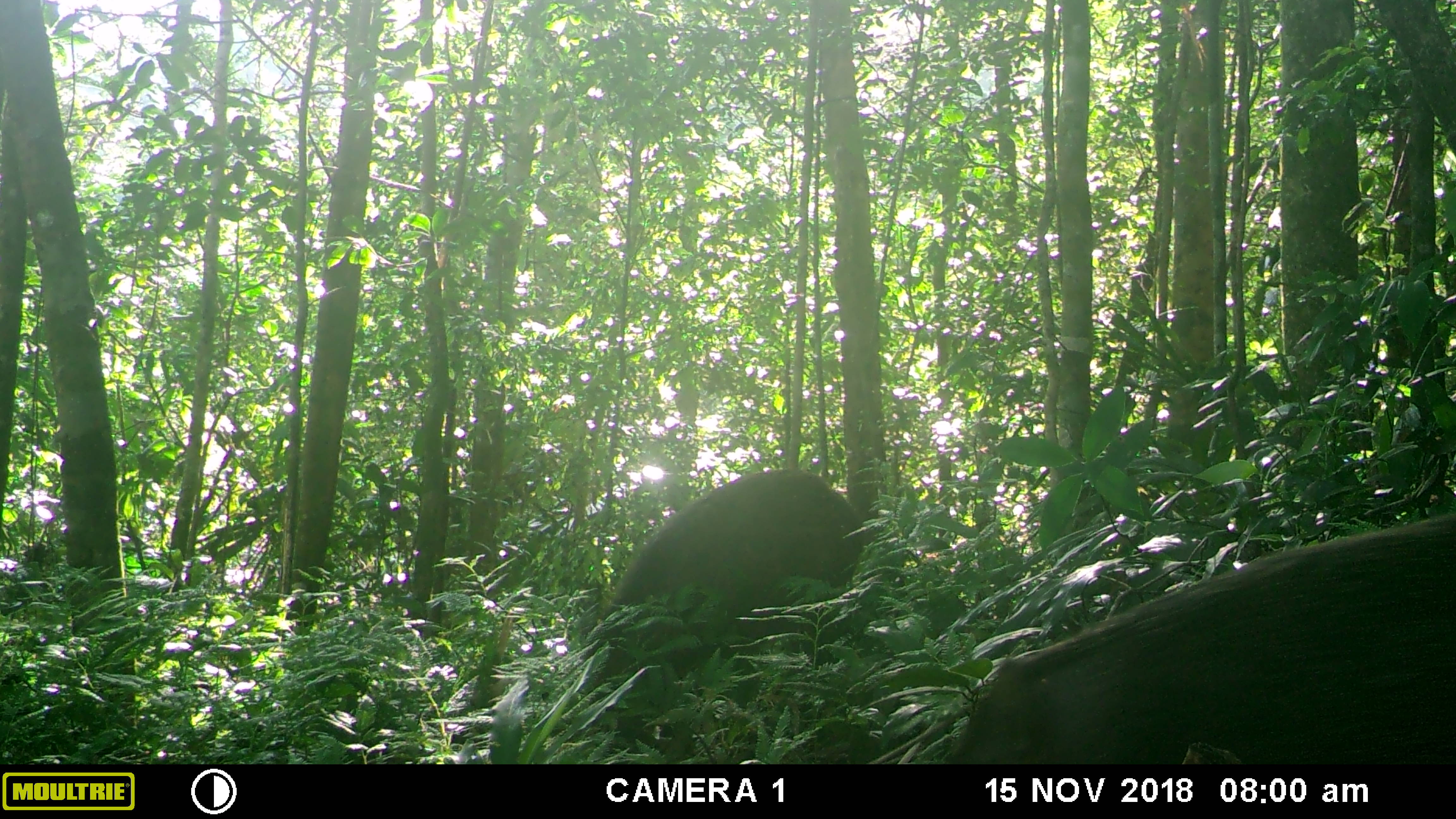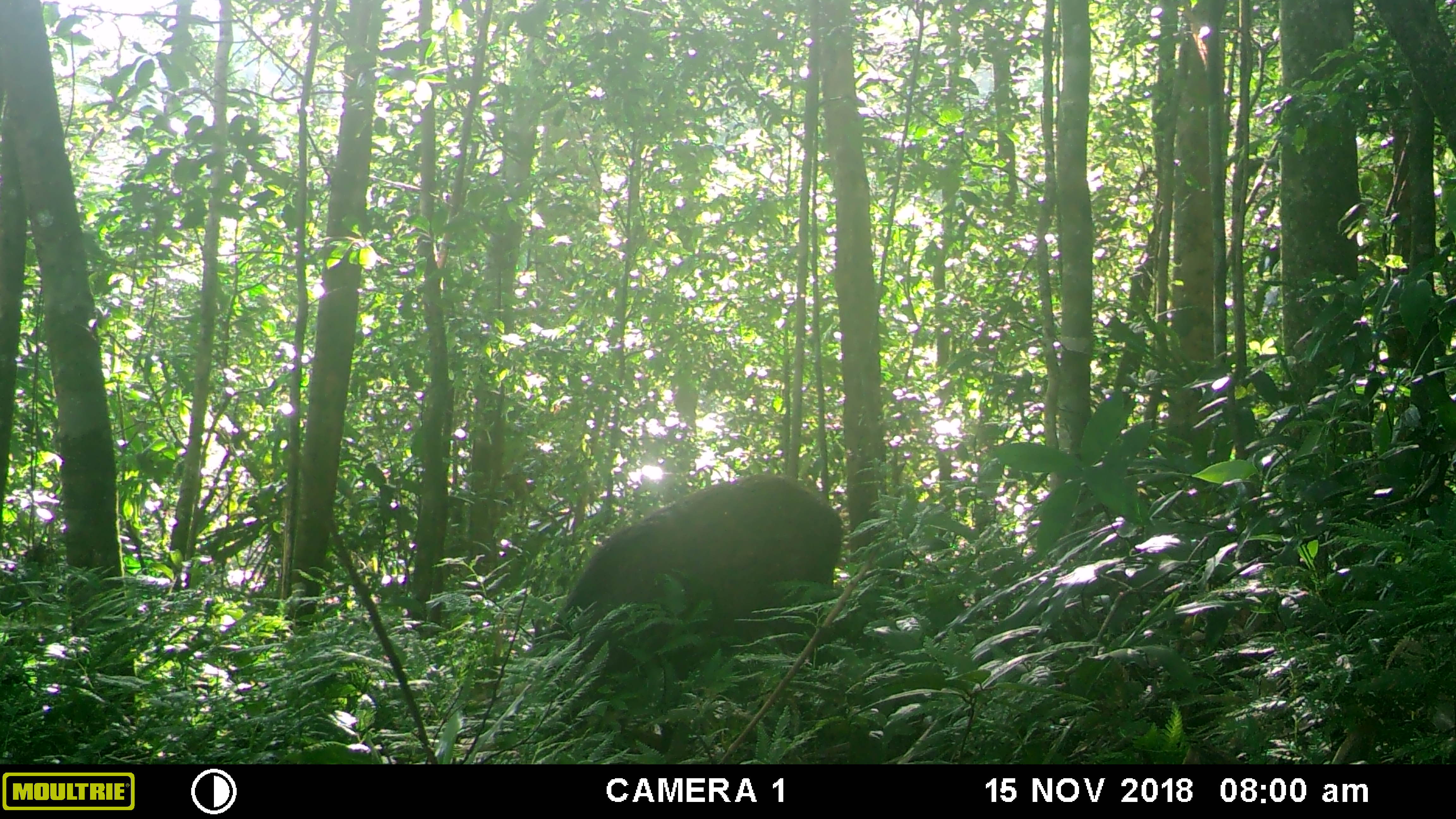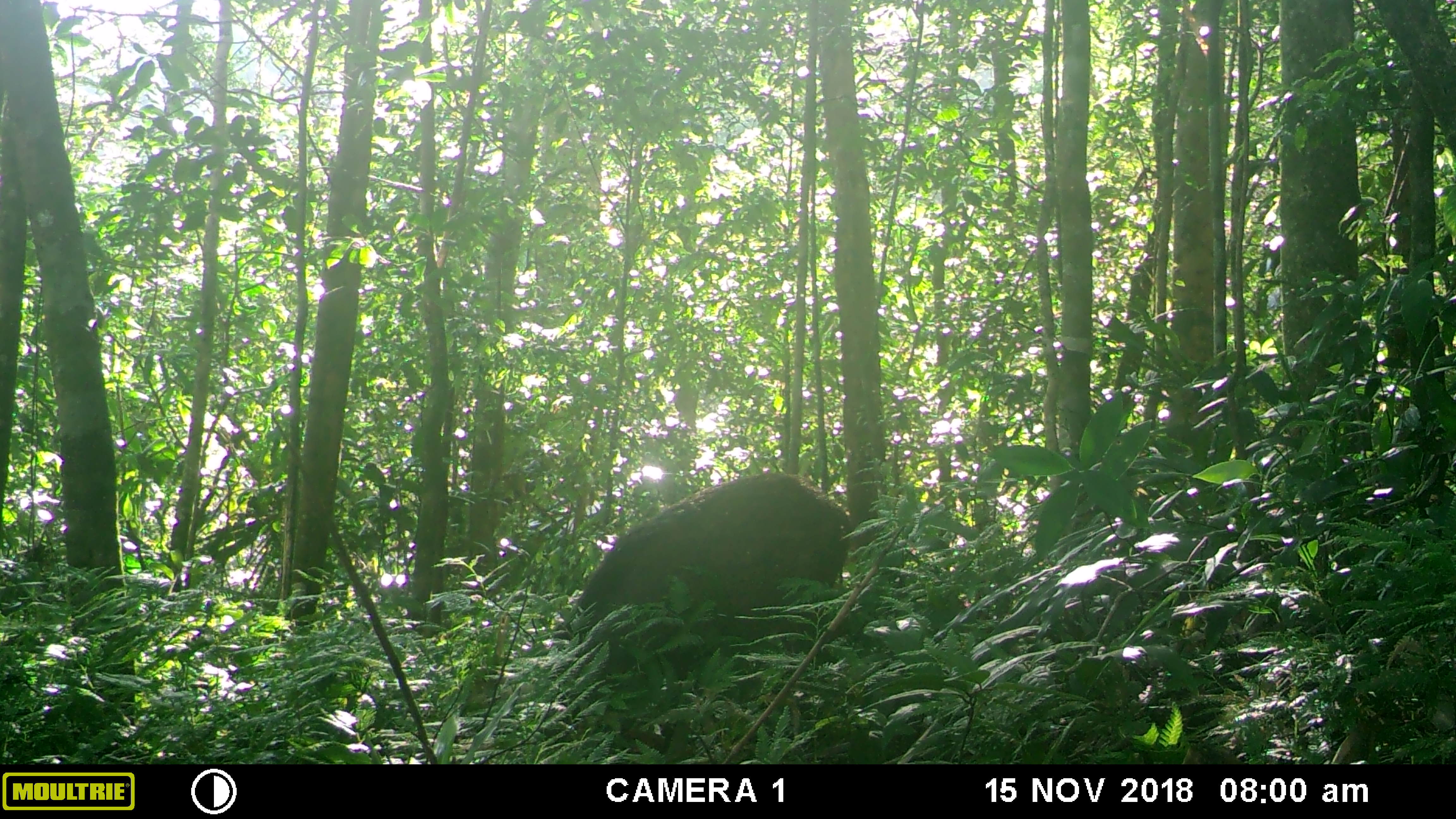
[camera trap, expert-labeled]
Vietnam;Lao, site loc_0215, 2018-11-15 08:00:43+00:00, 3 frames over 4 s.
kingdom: Animalia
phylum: Chordata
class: Mammalia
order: Artiodactyla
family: Suidae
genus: Sus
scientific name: Sus scrofa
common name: eurasian wild pig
Eurasian wild pig (Sus scrofa). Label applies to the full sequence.